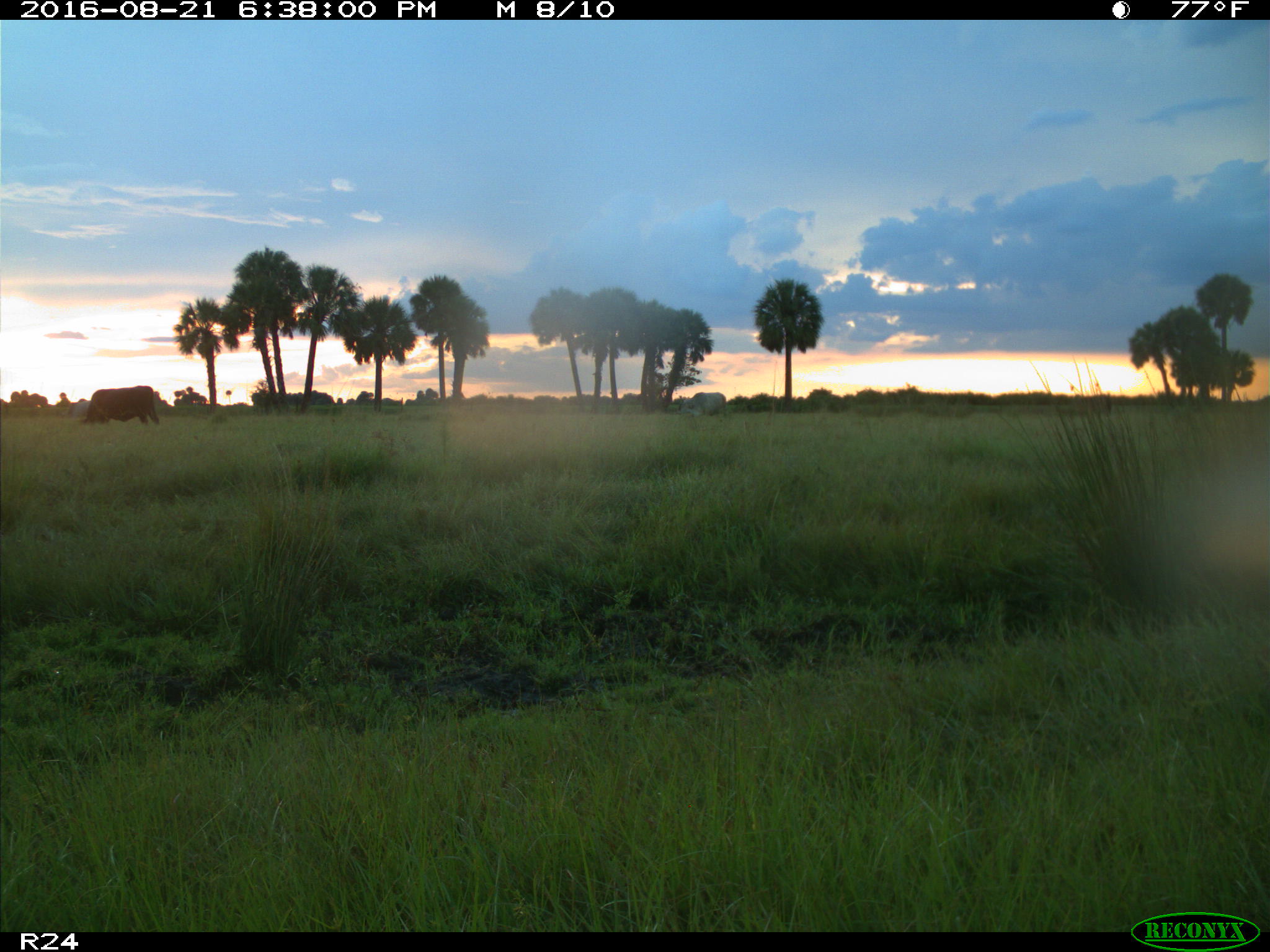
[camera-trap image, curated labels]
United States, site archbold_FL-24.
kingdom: Animalia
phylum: Chordata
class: Mammalia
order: Artiodactyla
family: Bovidae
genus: Bos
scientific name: Bos taurus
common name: domestic cow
Bos taurus (domestic cow).